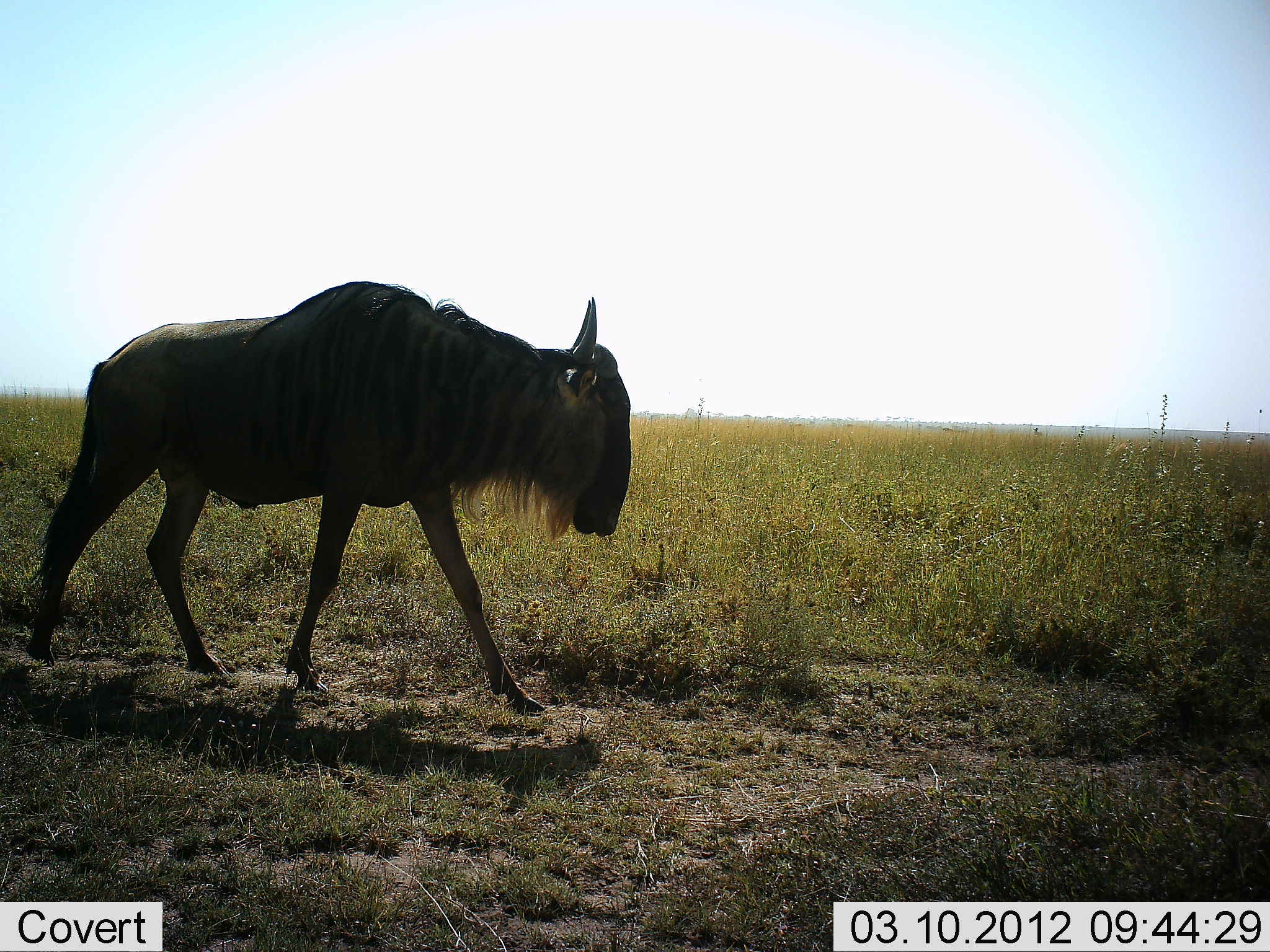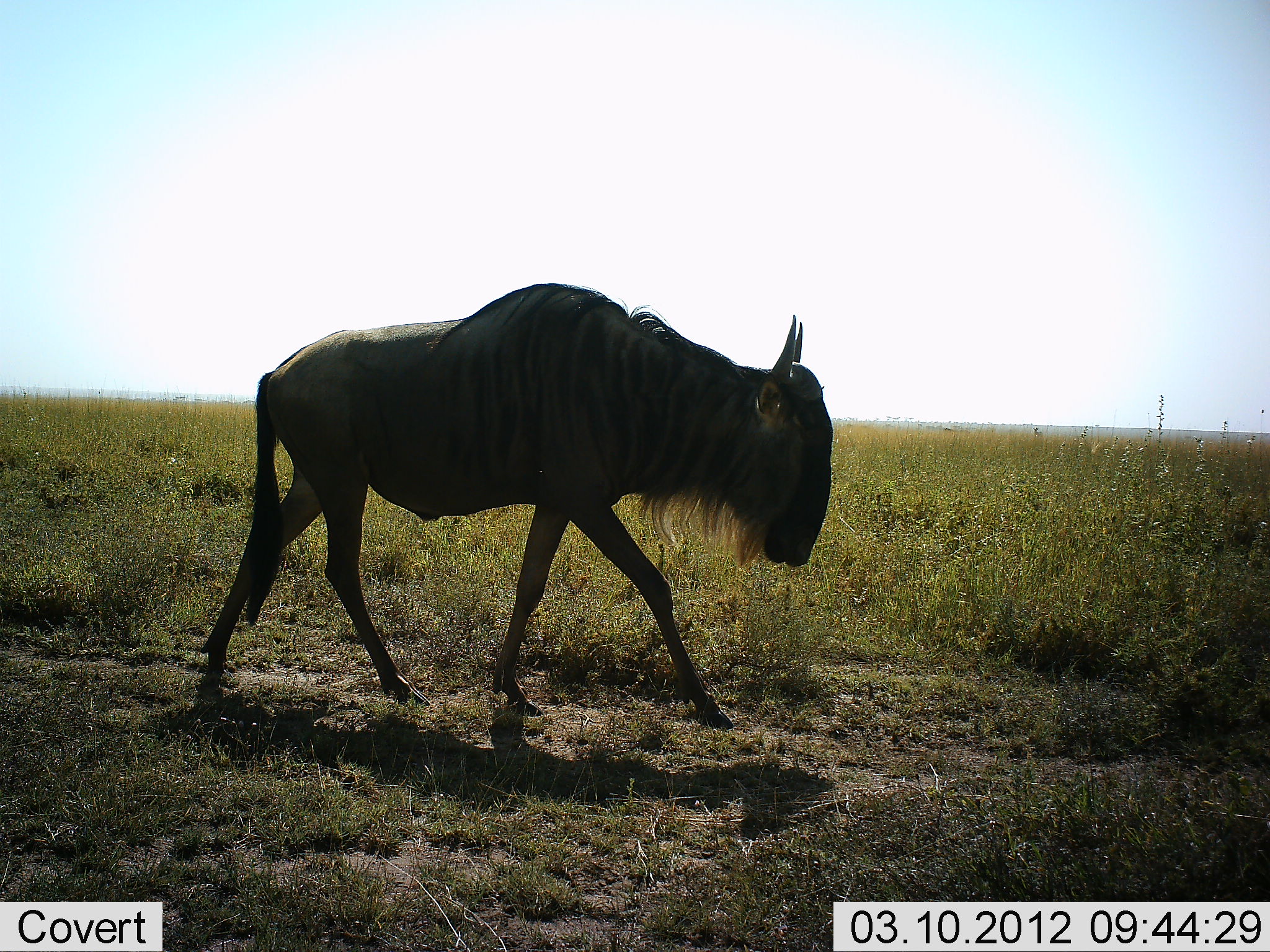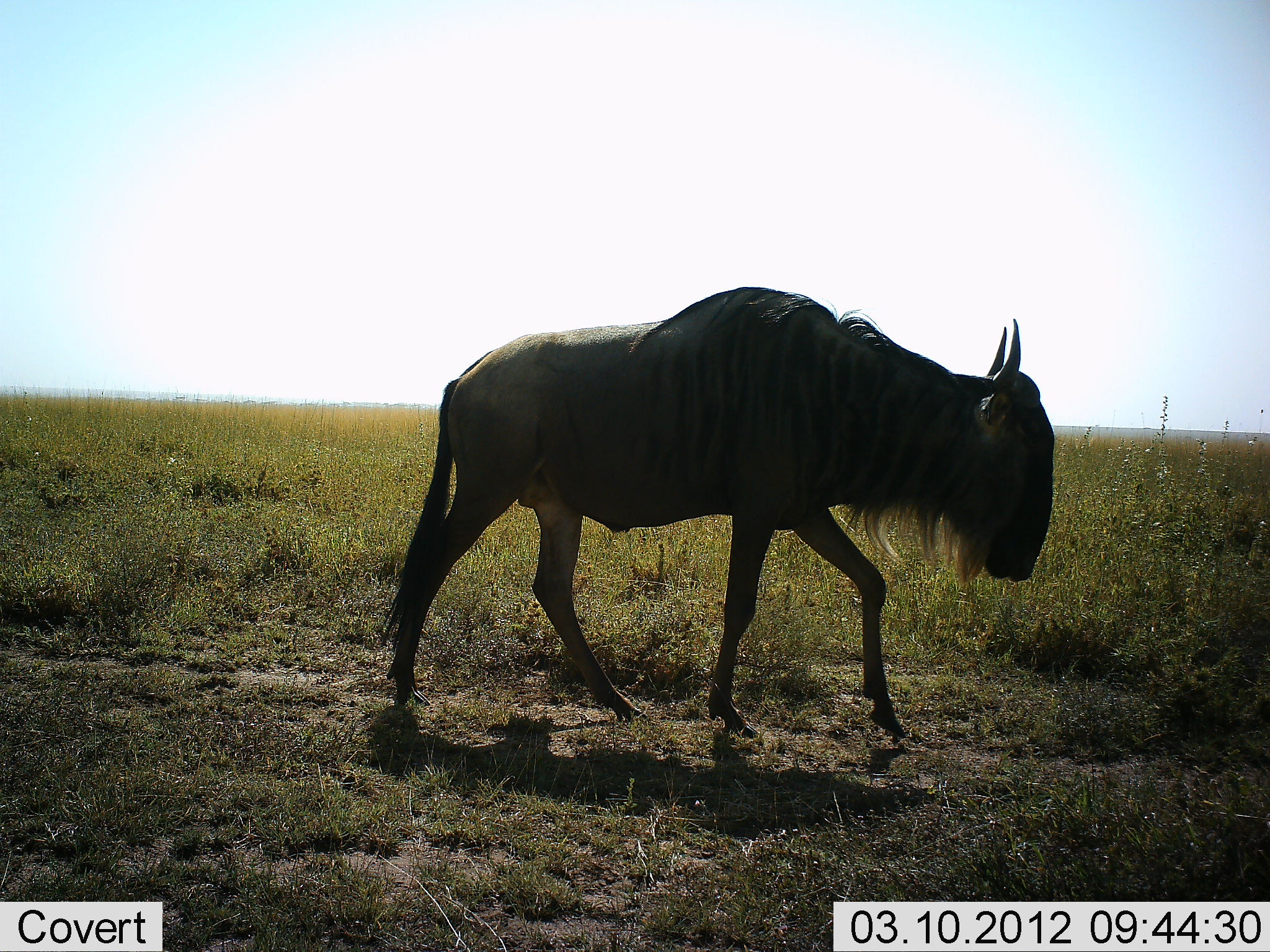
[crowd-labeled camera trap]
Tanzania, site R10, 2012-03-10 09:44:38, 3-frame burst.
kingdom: Animalia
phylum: Chordata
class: Mammalia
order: Artiodactyla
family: Bovidae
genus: Connochaetes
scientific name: Connochaetes taurinus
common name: blue wildebeest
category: wildebeest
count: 1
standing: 12%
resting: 0%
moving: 100%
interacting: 0%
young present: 0%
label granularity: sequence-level